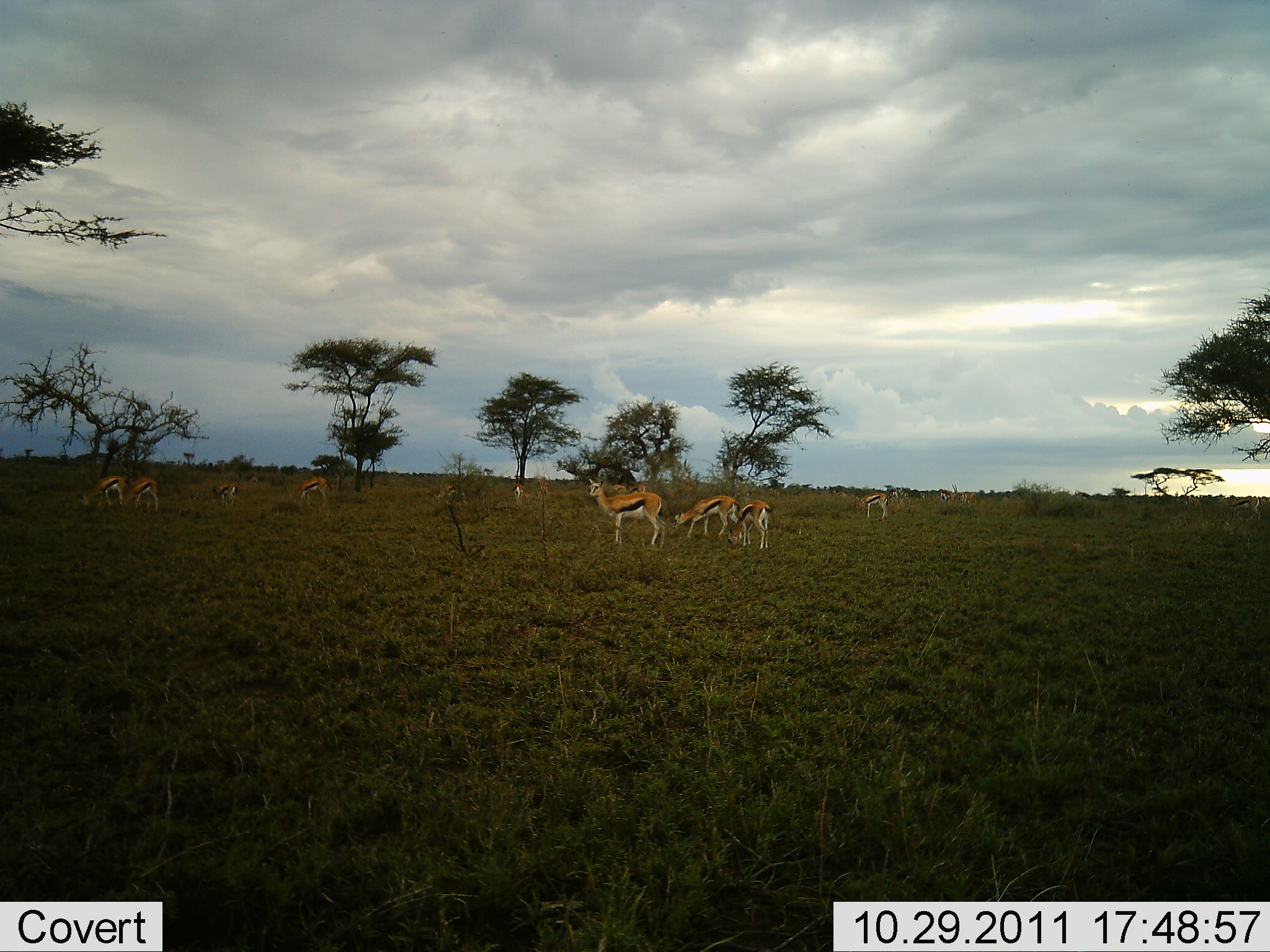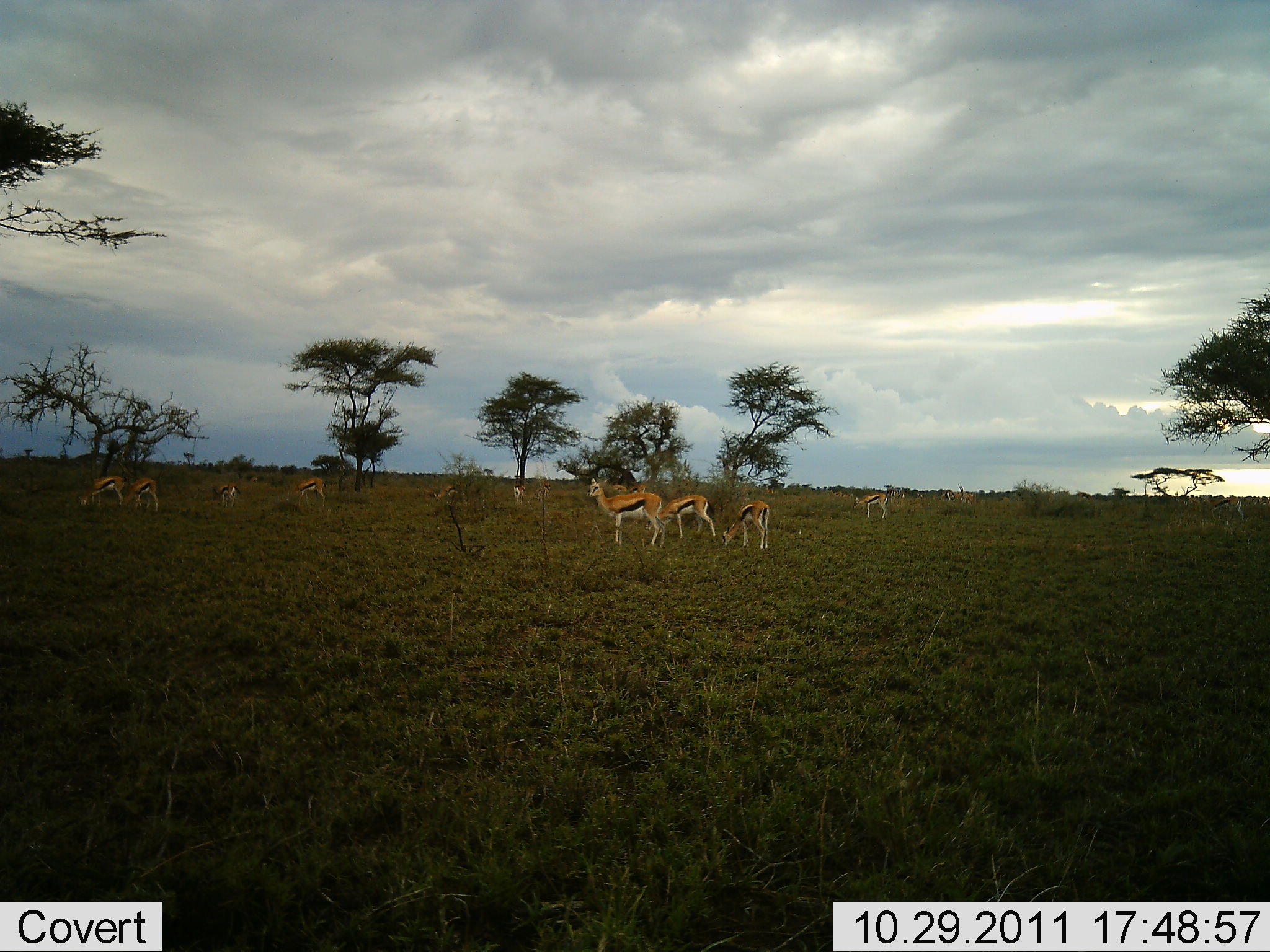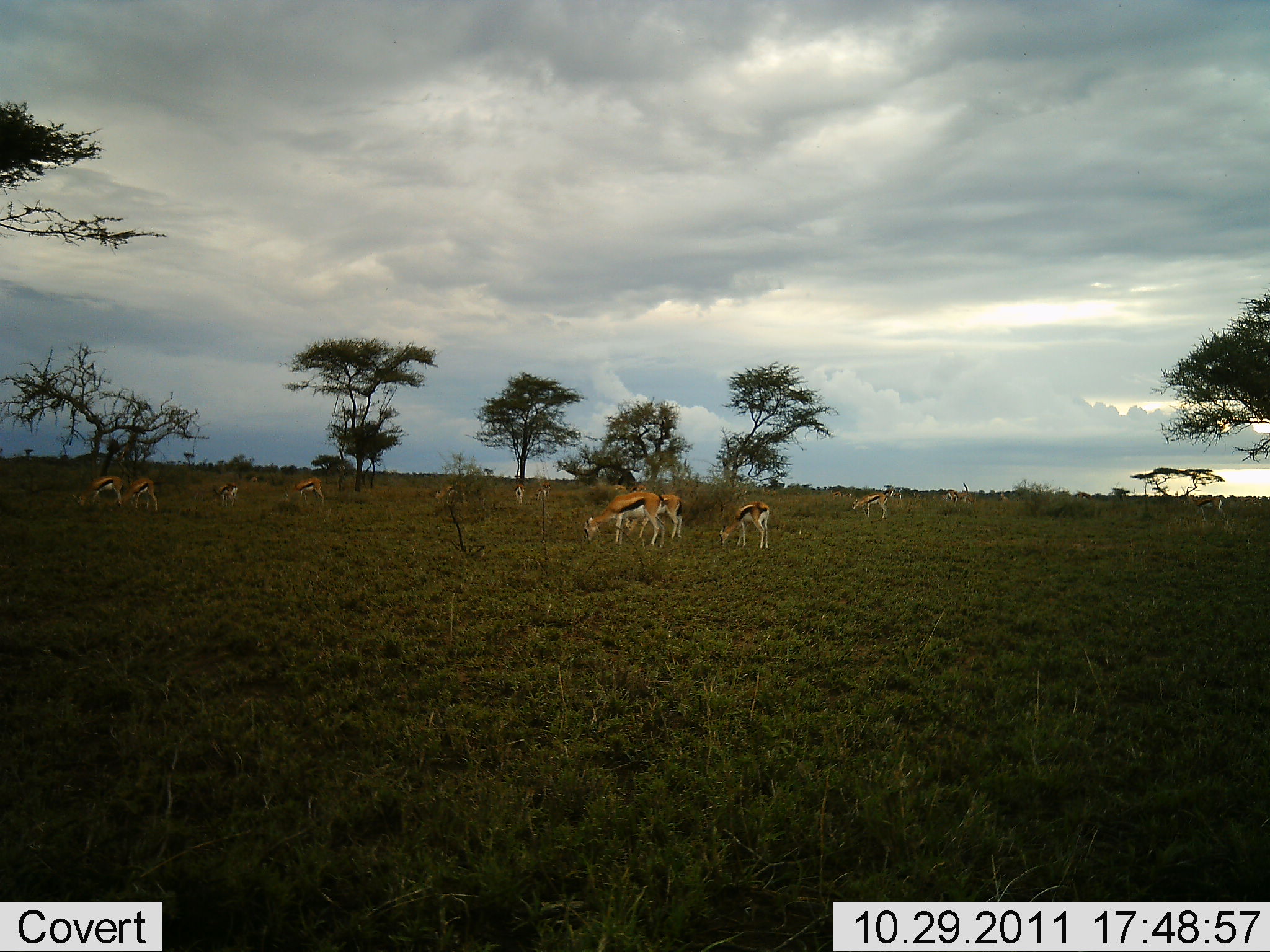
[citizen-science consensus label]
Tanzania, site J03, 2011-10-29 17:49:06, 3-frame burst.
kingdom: Animalia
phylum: Chordata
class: Mammalia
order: Artiodactyla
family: Bovidae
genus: Eudorcas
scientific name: Eudorcas thomsonii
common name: thomson's gazelle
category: gazellethomsons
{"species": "gazellethomsons (thomson's gazelle) (Eudorcas thomsonii)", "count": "10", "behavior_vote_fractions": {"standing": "72%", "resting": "0%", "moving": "17%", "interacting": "0%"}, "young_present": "17%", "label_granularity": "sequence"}